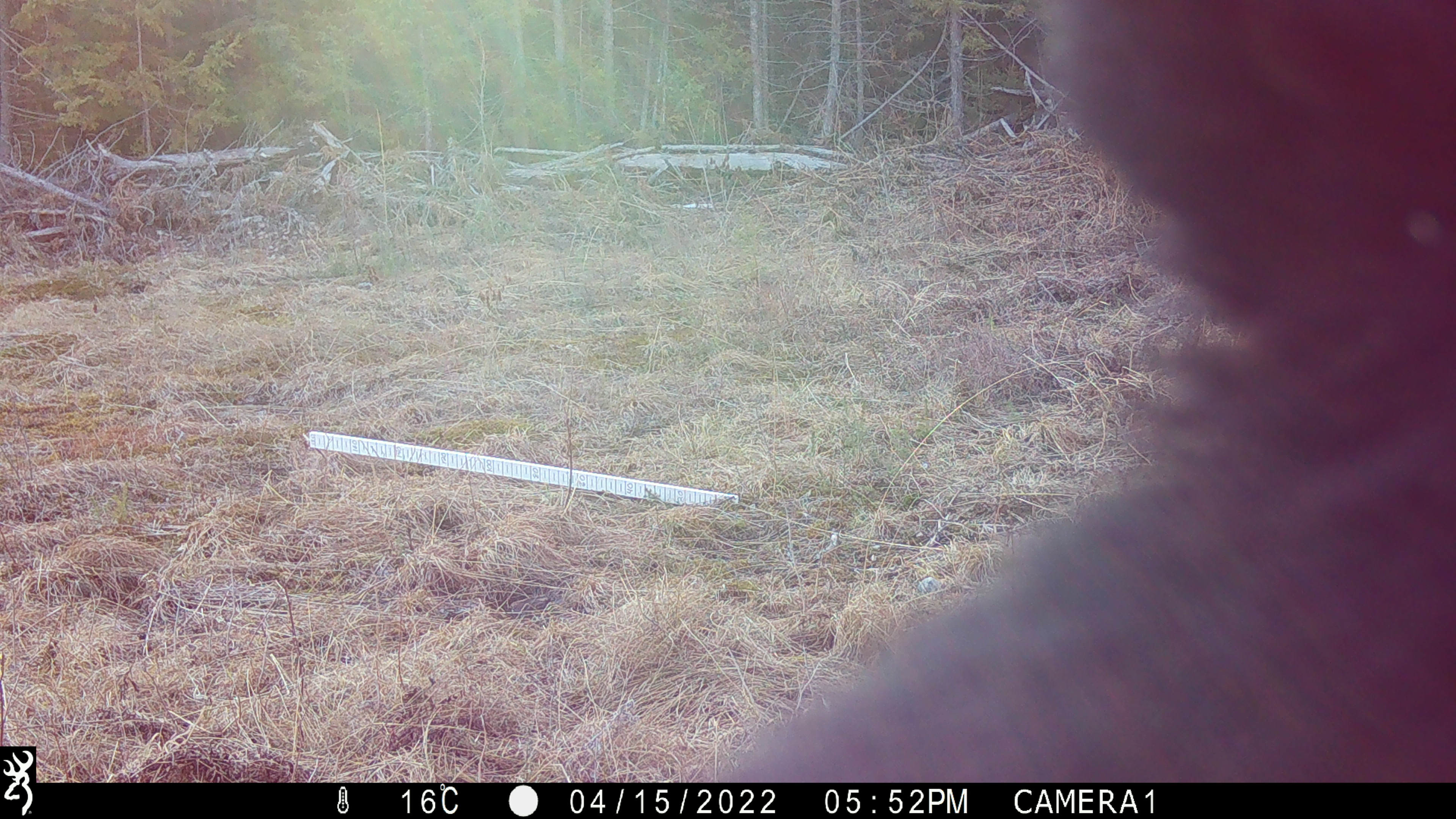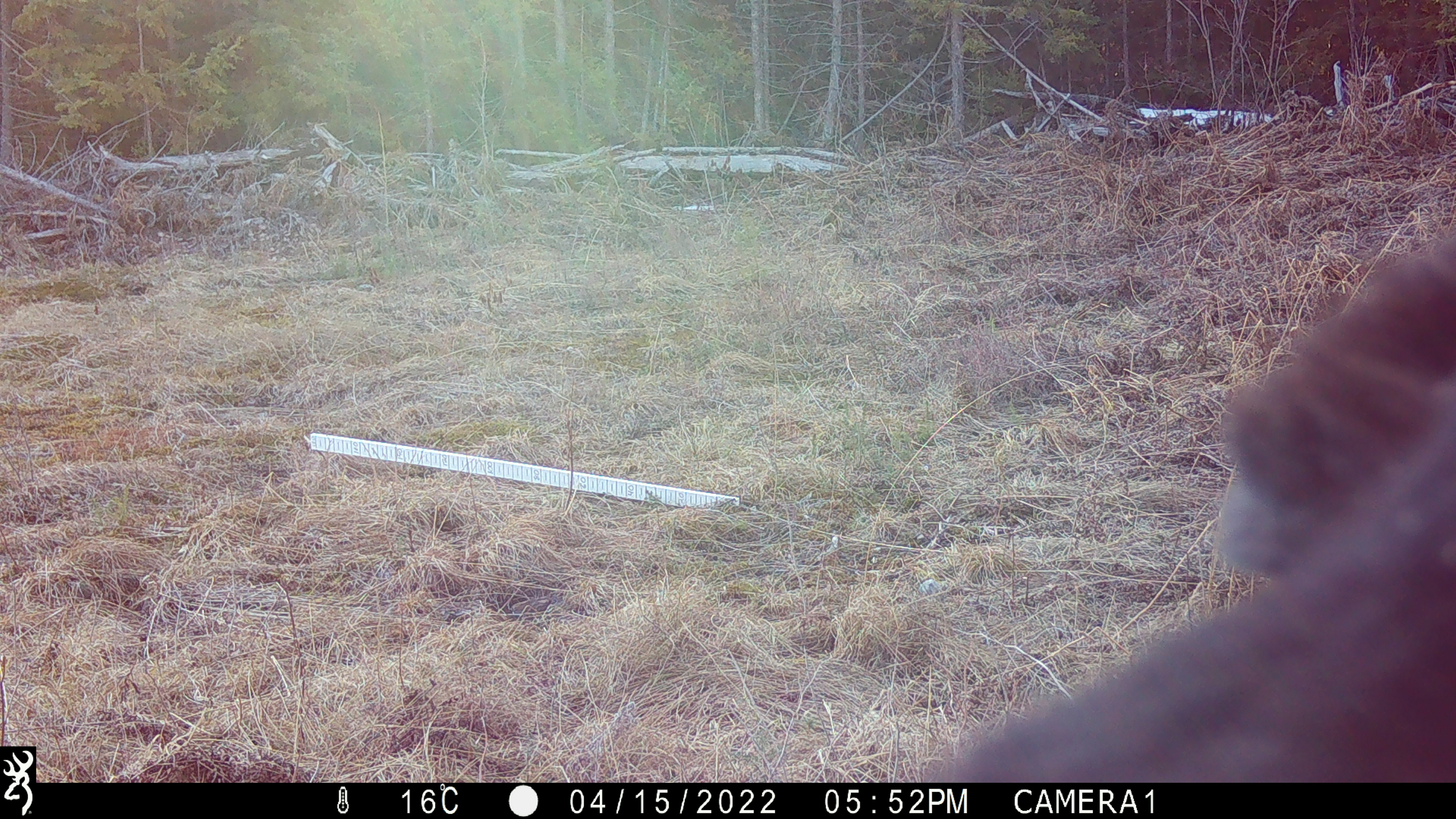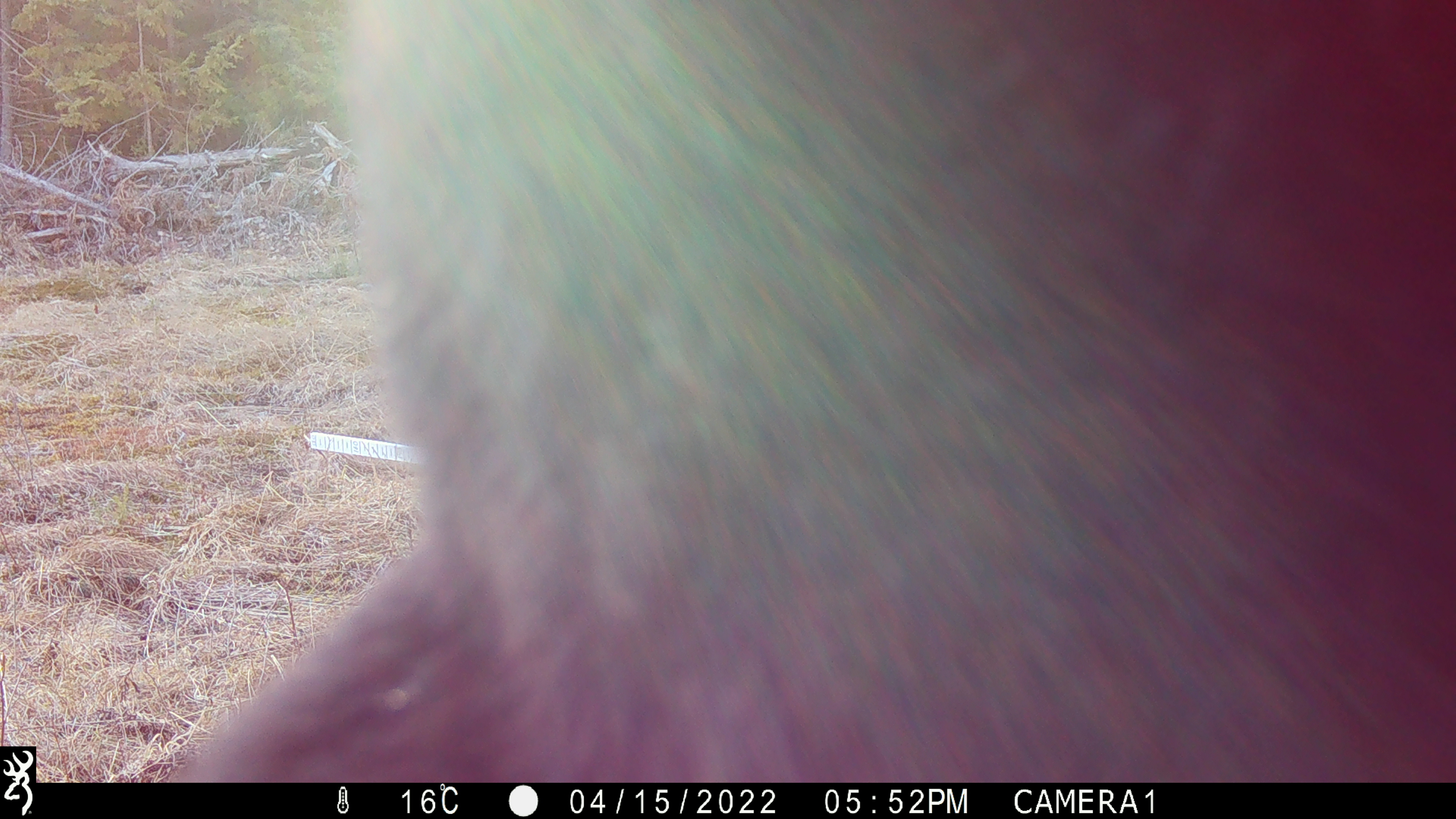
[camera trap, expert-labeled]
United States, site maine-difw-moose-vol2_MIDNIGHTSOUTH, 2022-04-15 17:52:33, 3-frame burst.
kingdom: Animalia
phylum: Chordata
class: Mammalia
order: Carnivora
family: Ursidae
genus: Ursus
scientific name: Ursus americanus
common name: black bear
Black bear (Ursus americanus).